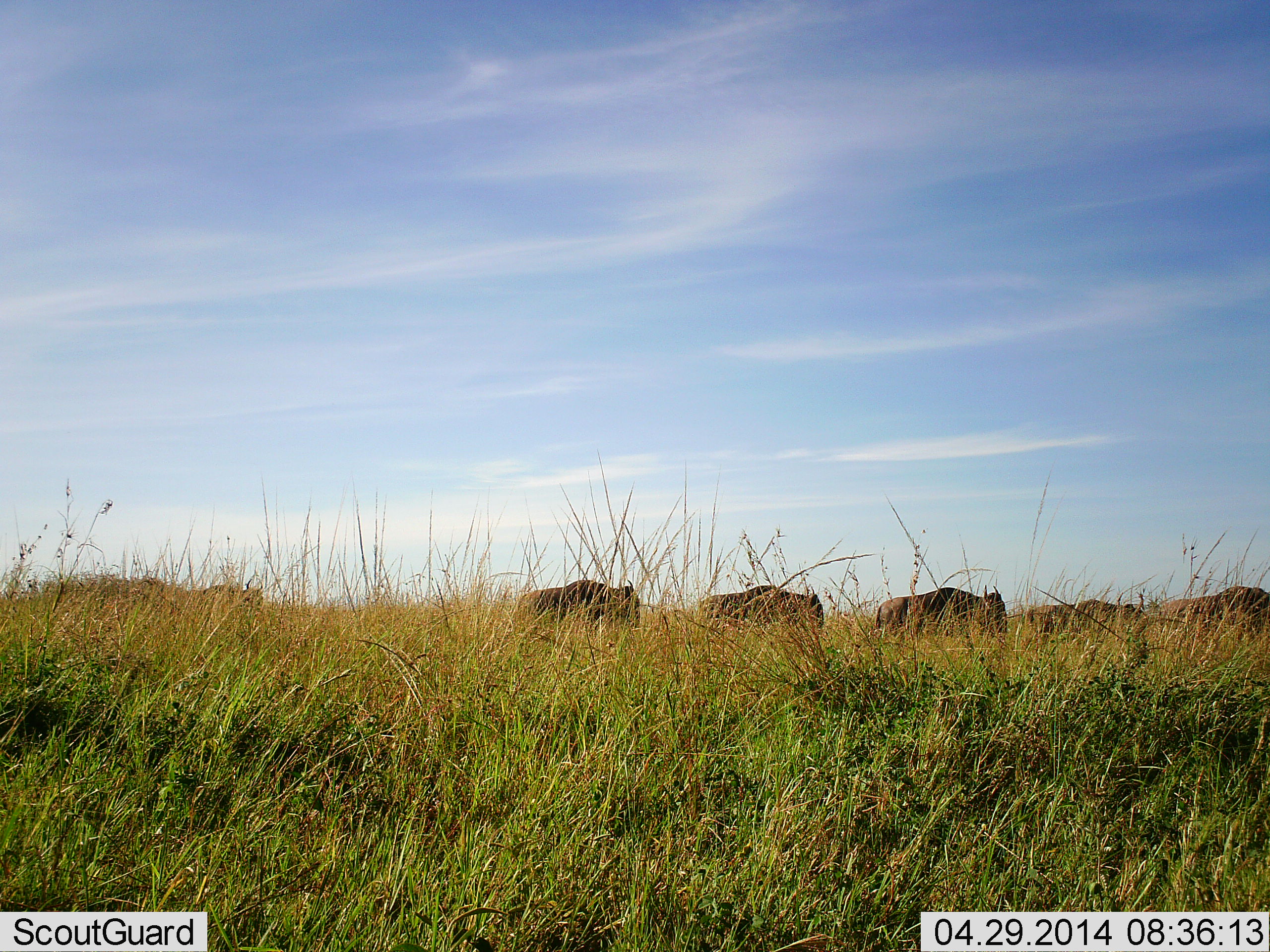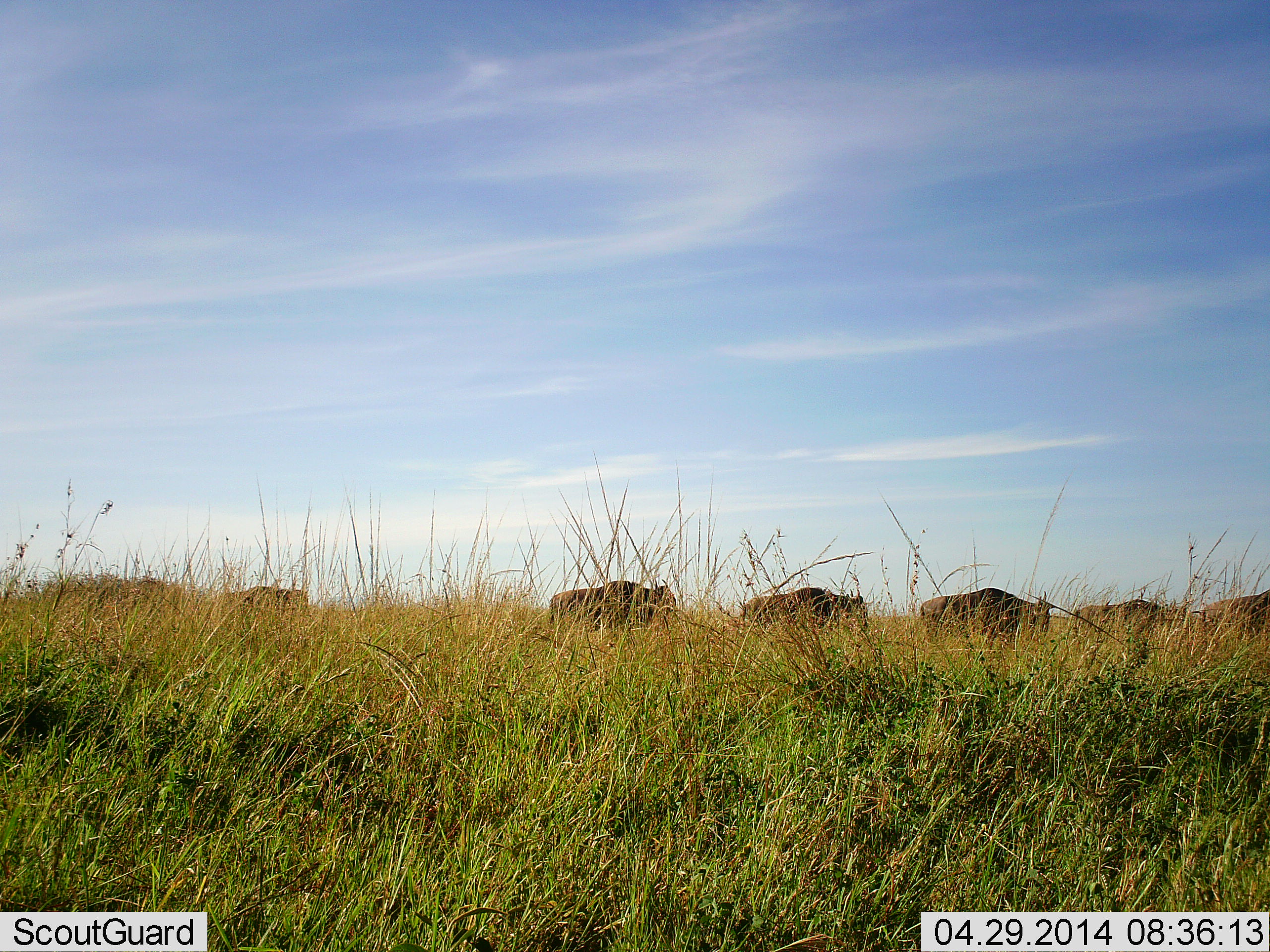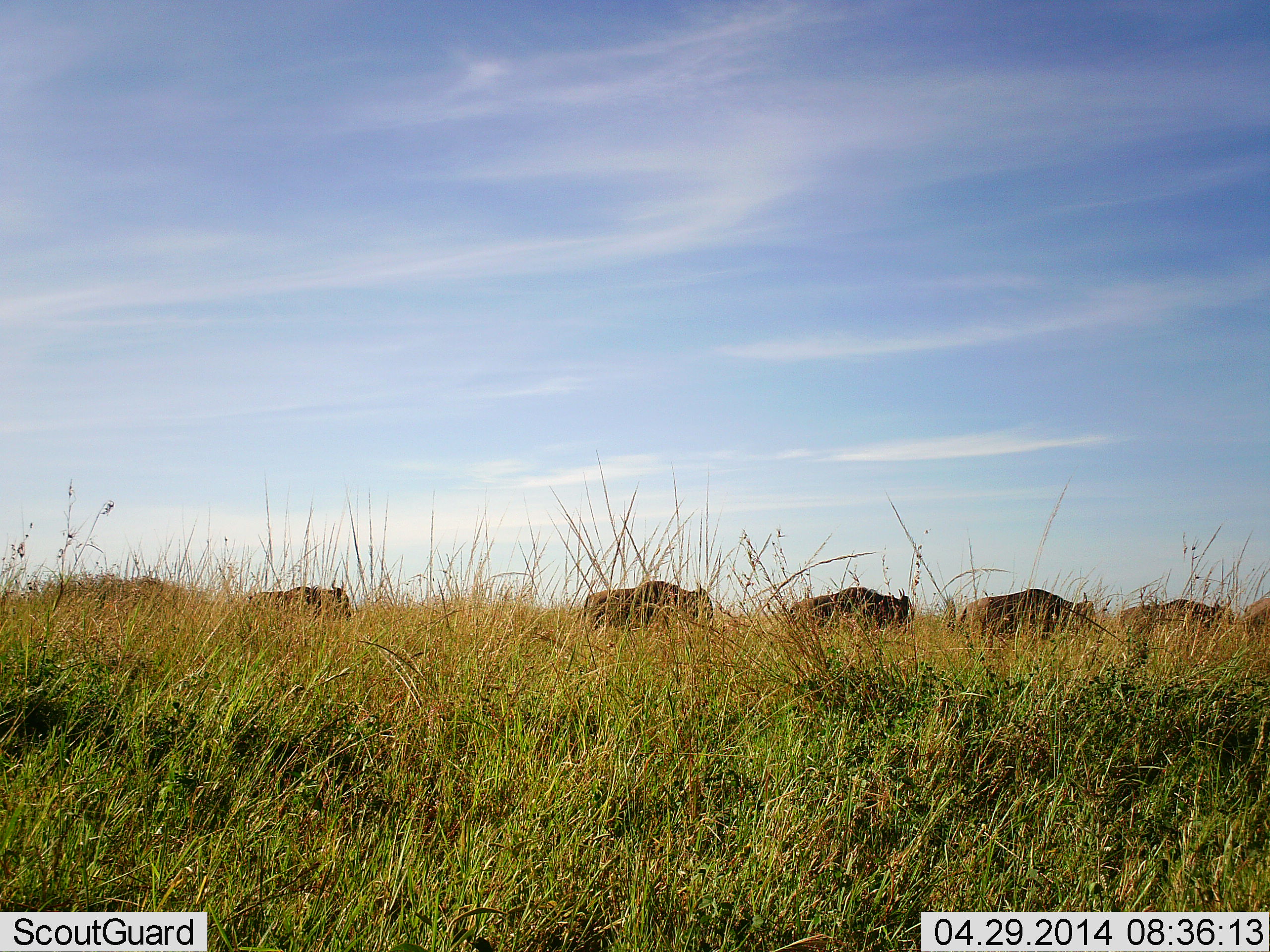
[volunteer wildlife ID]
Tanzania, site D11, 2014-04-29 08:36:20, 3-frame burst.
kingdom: Animalia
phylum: Chordata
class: Mammalia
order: Artiodactyla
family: Bovidae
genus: Connochaetes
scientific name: Connochaetes taurinus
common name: blue wildebeest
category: wildebeest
Wildebeest (blue wildebeest) (Connochaetes taurinus), count 7. Behavior (volunteer vote fractions): standing 0%, resting 0%, moving 100%, interacting 0%. Young present (vote fraction): 0%. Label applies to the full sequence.